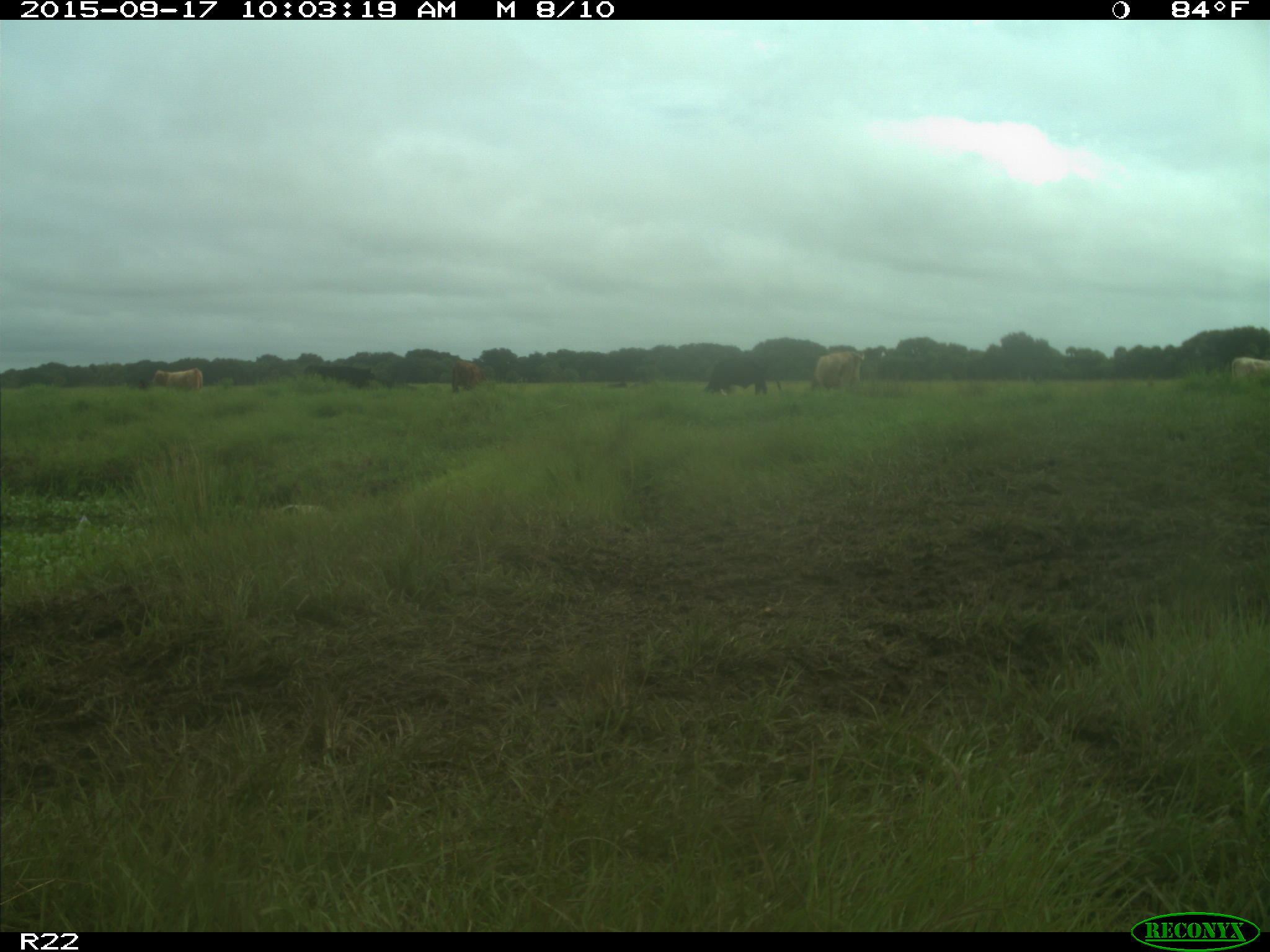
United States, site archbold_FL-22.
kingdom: Animalia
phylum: Chordata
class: Mammalia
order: Artiodactyla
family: Bovidae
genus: Bos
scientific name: Bos taurus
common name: domestic cow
Bos taurus (domestic cow).